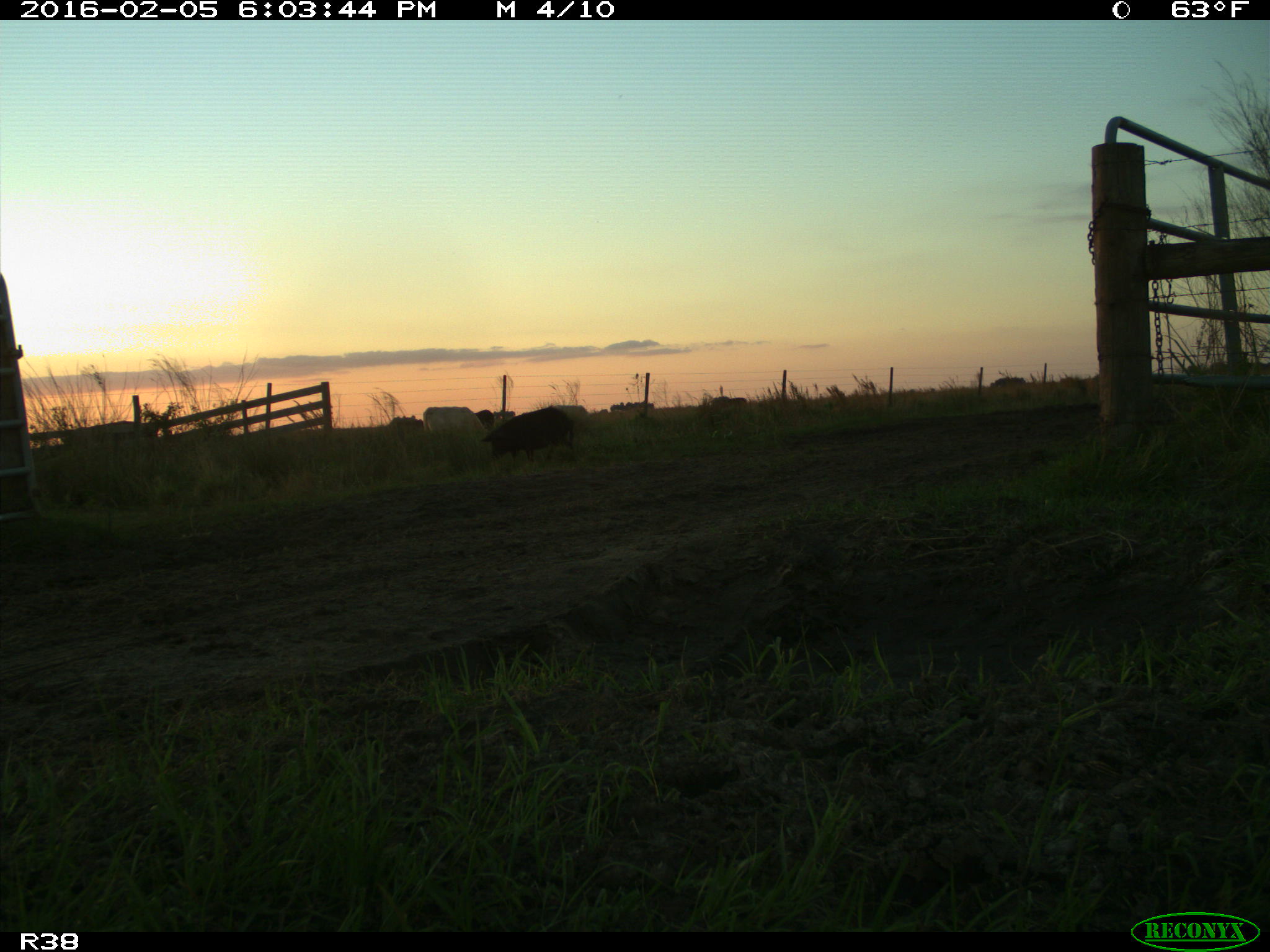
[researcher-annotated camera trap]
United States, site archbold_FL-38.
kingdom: Animalia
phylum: Chordata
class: Mammalia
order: Artiodactyla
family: Suidae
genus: Sus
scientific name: Sus scrofa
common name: wild boar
Sus scrofa (wild boar).